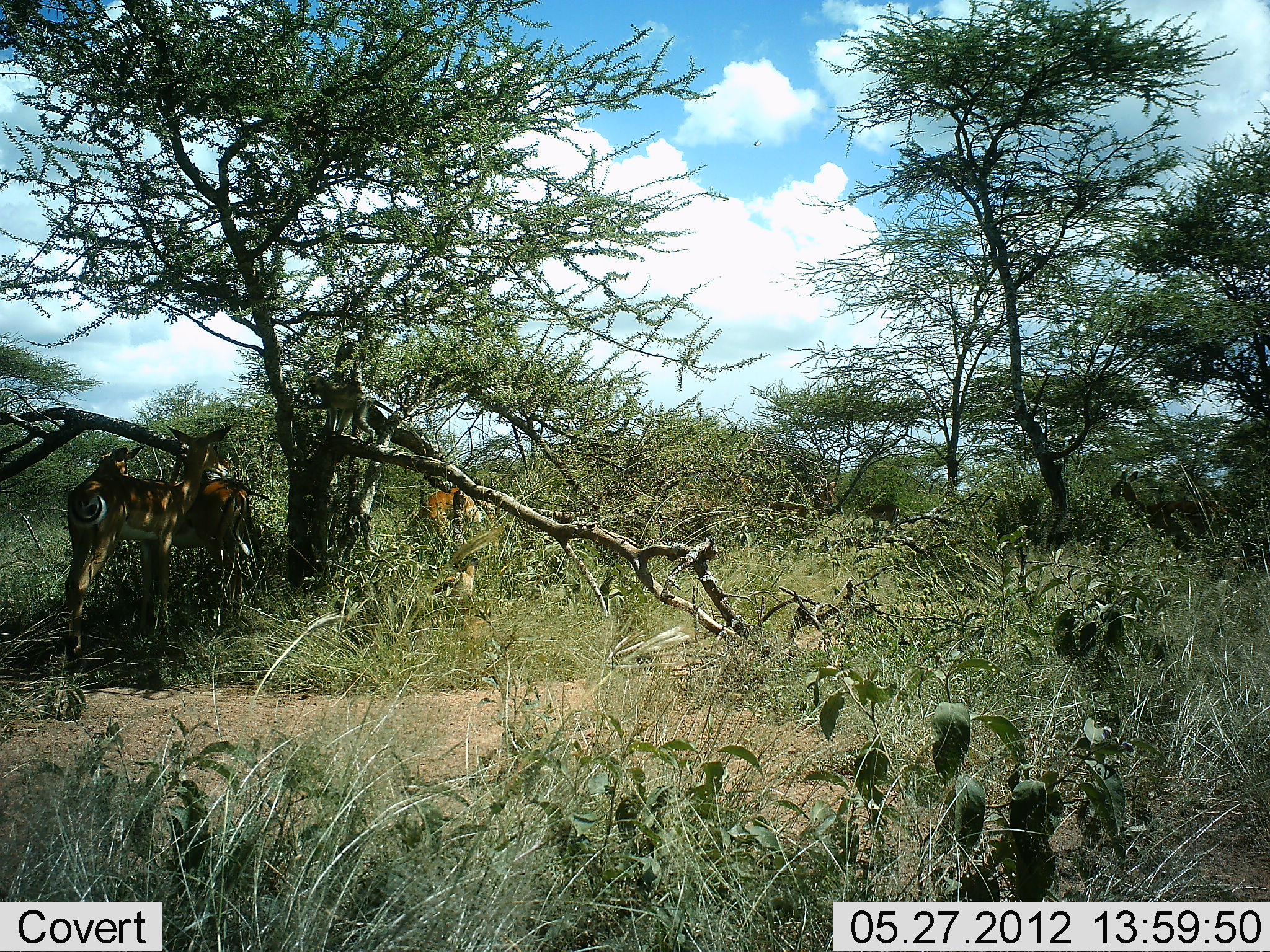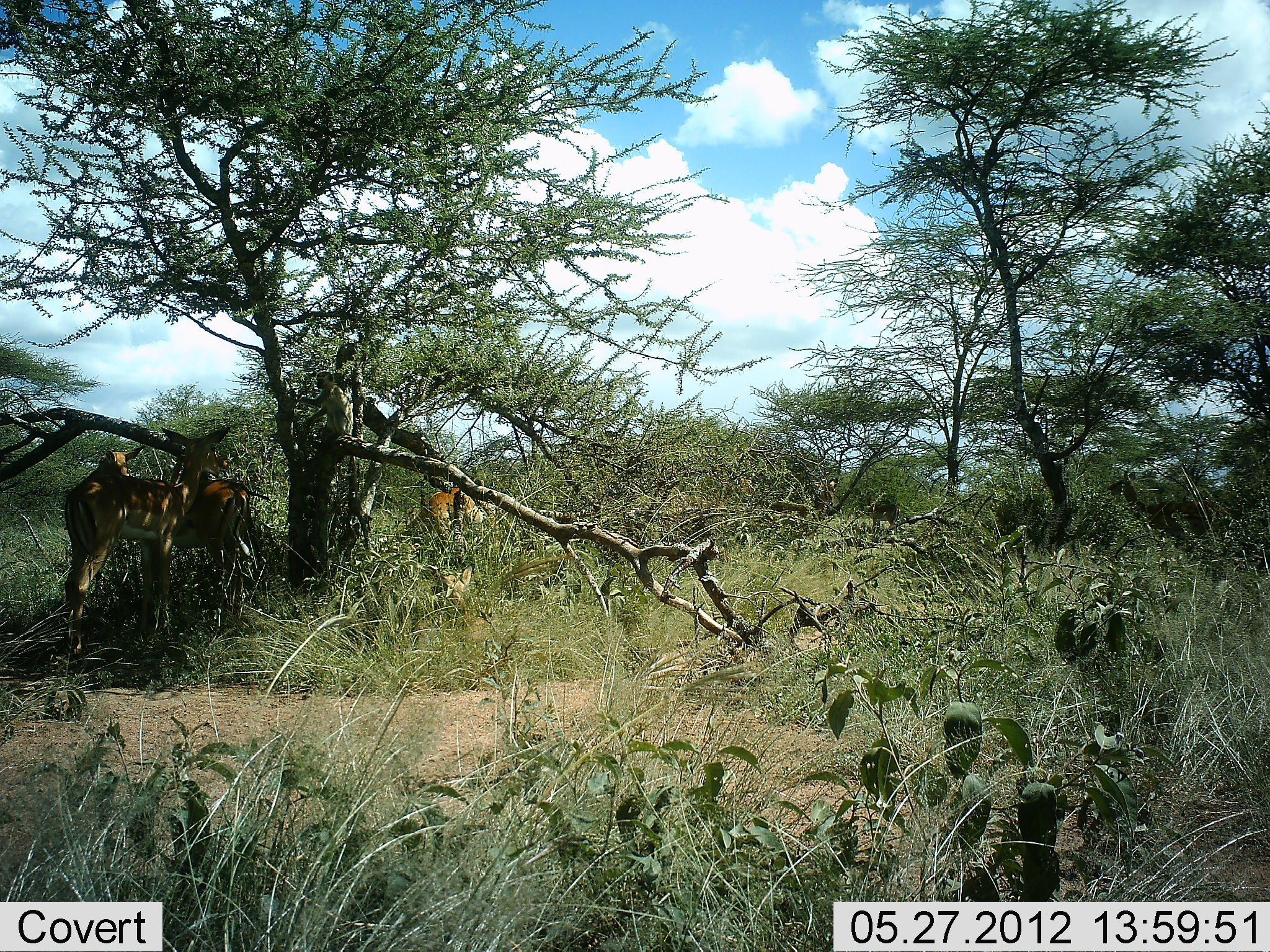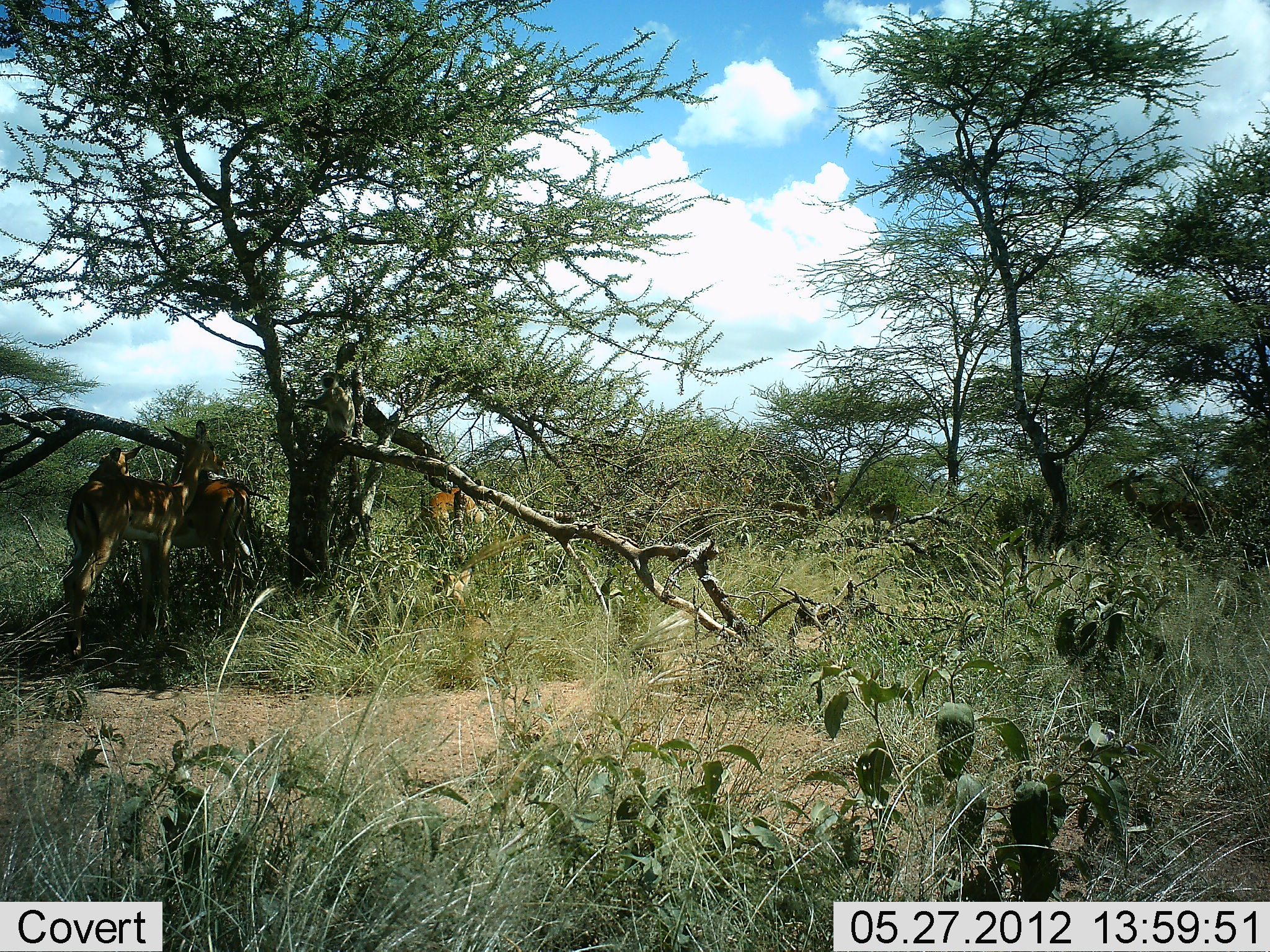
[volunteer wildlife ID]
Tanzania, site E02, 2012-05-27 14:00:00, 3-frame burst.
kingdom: Animalia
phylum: Chordata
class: Mammalia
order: Artiodactyla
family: Bovidae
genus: Aepyceros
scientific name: Aepyceros melampus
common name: impala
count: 3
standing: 86%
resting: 14%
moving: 0%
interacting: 0%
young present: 0%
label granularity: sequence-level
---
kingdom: Animalia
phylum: Chordata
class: Mammalia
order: Primates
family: Cercopithecidae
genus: Chlorocebus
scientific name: Chlorocebus pygerythrus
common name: vervet monkey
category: monkeyvervet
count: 1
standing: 8%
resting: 8%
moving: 75%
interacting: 8%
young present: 0%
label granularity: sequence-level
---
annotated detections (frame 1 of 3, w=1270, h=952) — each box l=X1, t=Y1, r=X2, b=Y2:
animal: l=65, t=426, r=232, b=656; l=97, t=444, r=258, b=613; l=418, t=484, r=495, b=548; l=308, t=374, r=376, b=444; l=436, t=558, r=475, b=600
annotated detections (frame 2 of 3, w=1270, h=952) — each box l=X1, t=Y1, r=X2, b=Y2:
animal: l=64, t=427, r=231, b=661; l=87, t=444, r=252, b=623; l=403, t=483, r=486, b=538; l=296, t=371, r=355, b=438; l=435, t=563, r=473, b=610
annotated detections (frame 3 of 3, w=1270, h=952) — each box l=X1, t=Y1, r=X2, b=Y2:
animal: l=61, t=419, r=225, b=663; l=89, t=444, r=252, b=613; l=415, t=485, r=496, b=539; l=299, t=371, r=355, b=440; l=422, t=568, r=470, b=613